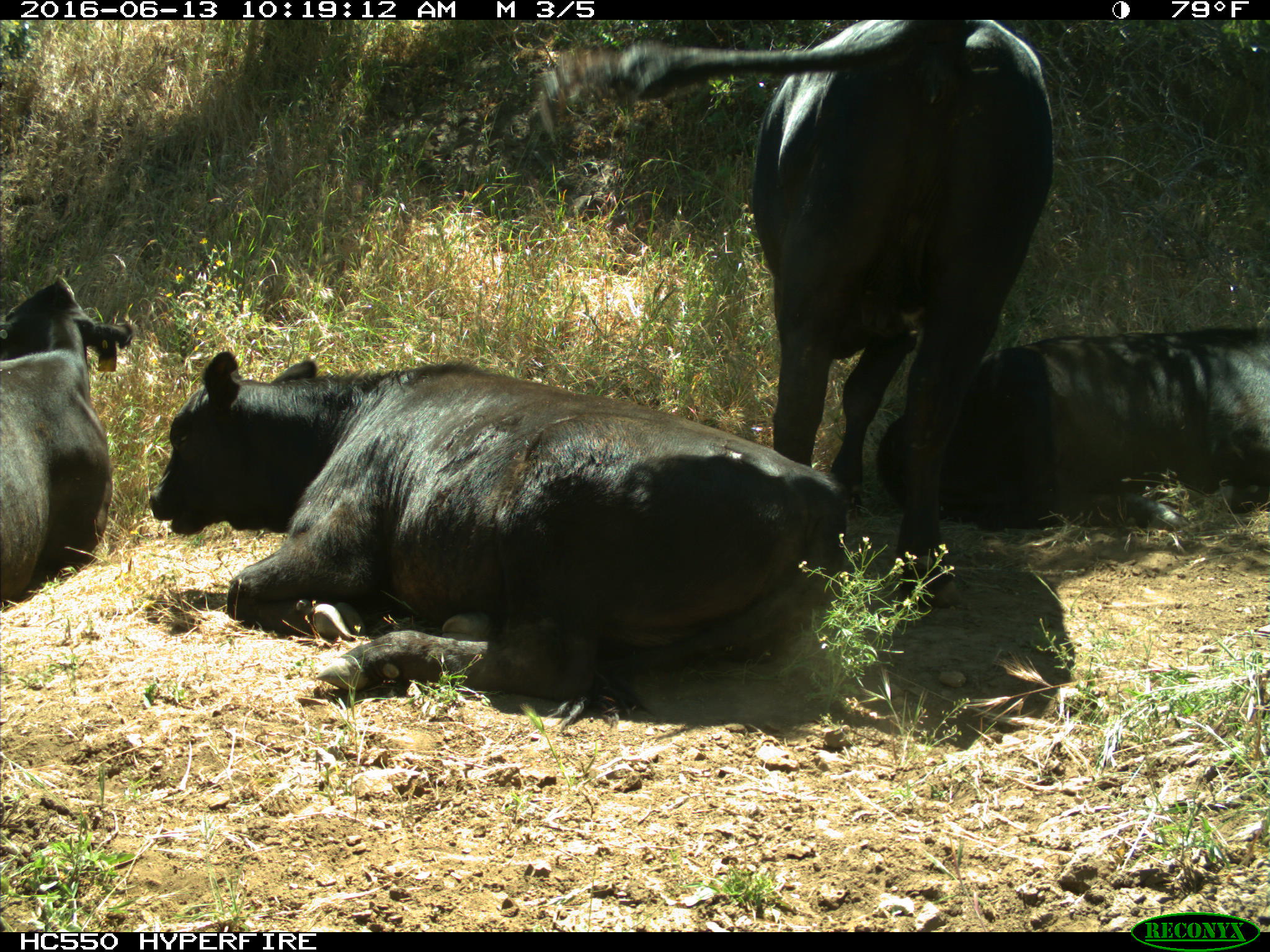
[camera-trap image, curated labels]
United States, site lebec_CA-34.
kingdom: Animalia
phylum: Chordata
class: Mammalia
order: Artiodactyla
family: Bovidae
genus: Bos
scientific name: Bos taurus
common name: domestic cow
Bos taurus (domestic cow).